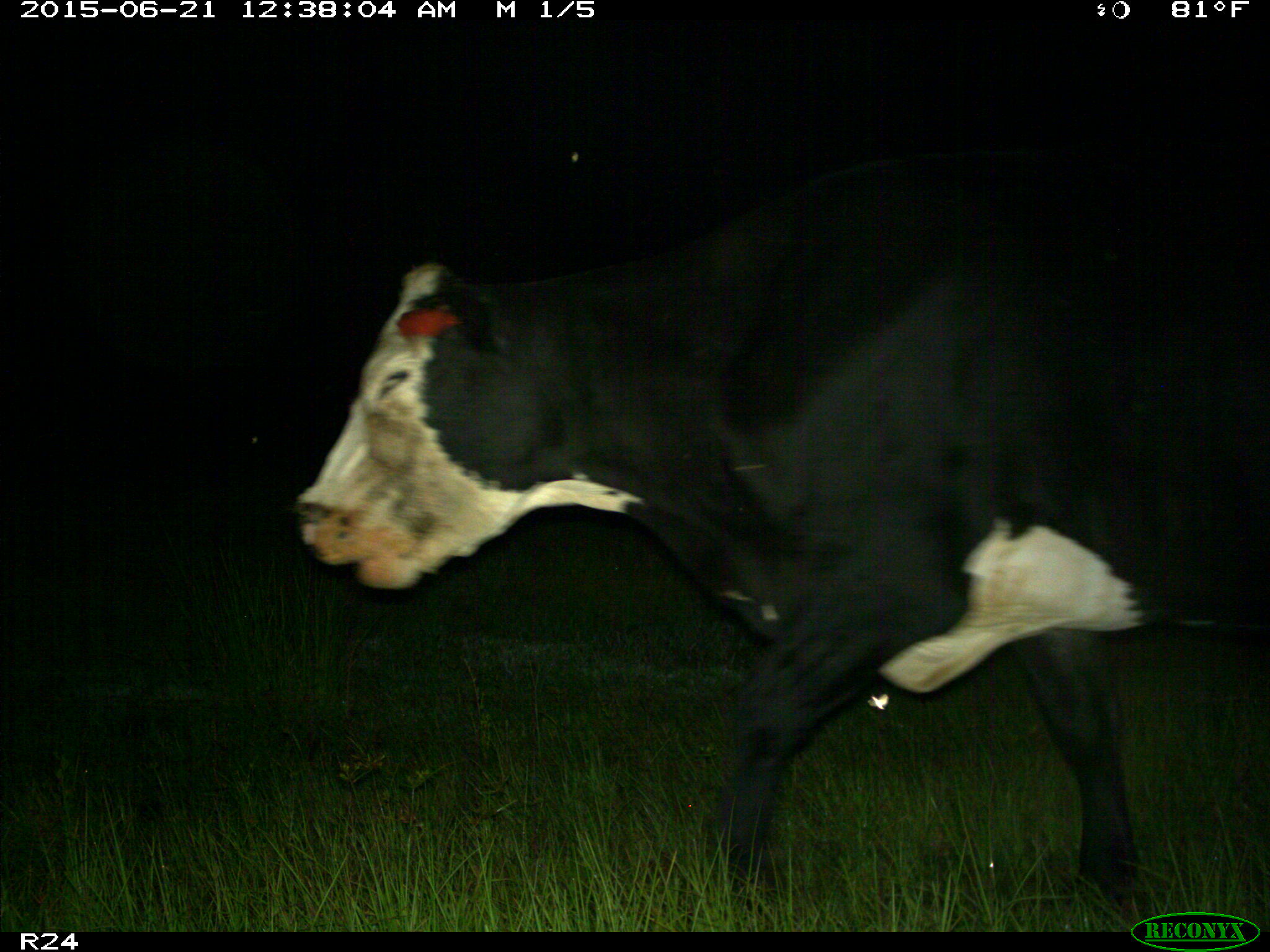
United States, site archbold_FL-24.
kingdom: Animalia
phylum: Chordata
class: Mammalia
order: Artiodactyla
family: Bovidae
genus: Bos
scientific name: Bos taurus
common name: domestic cow